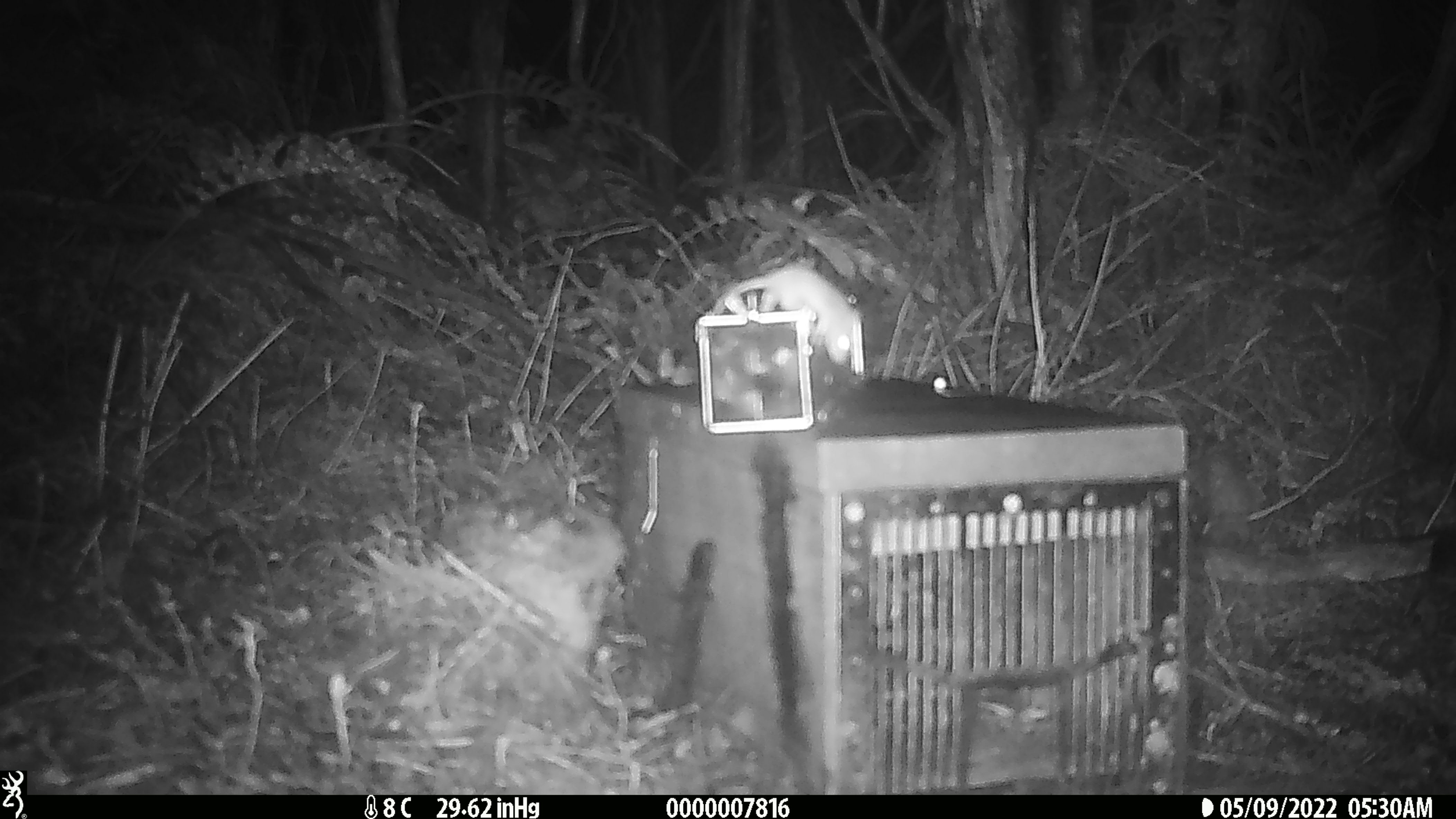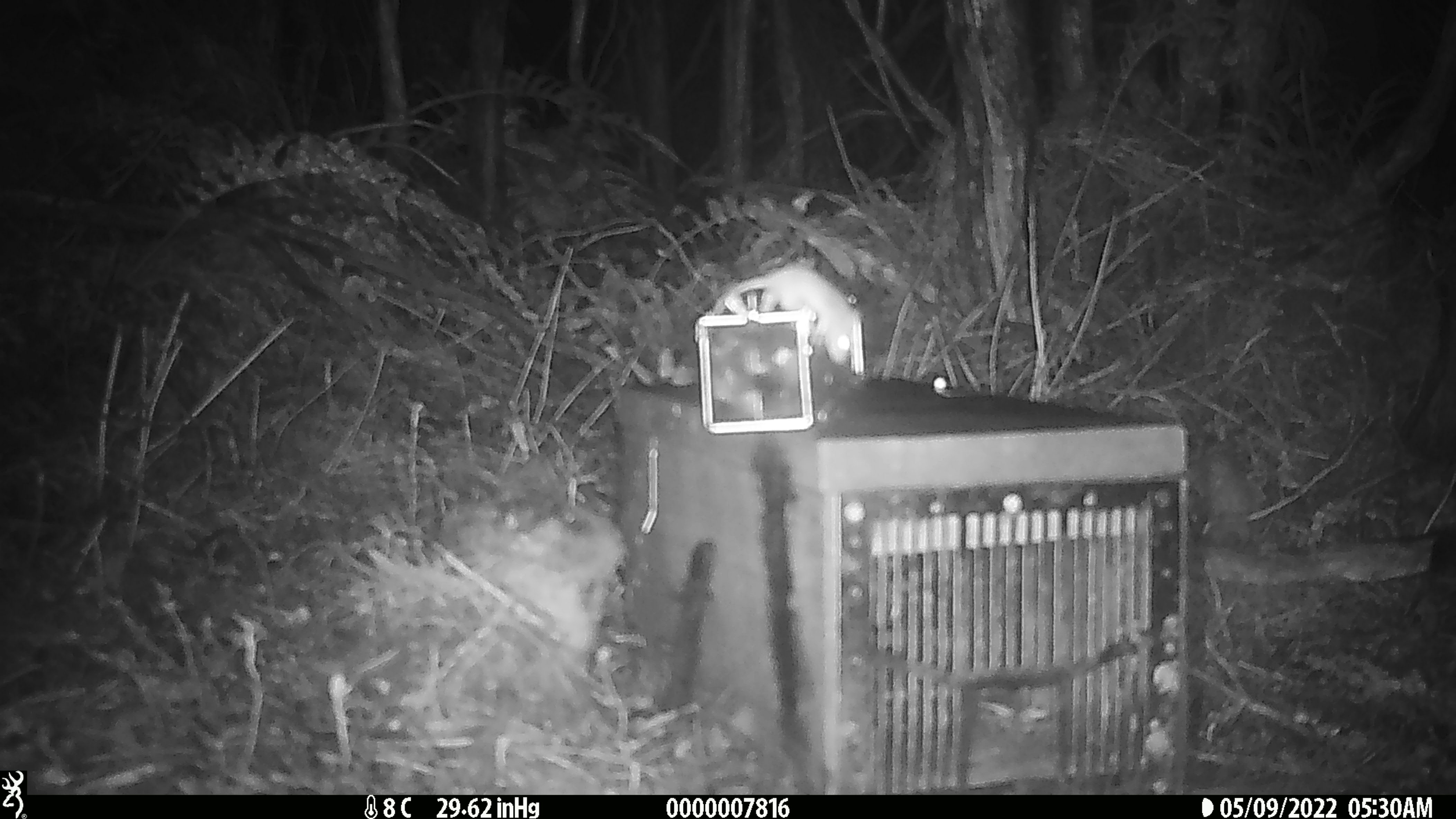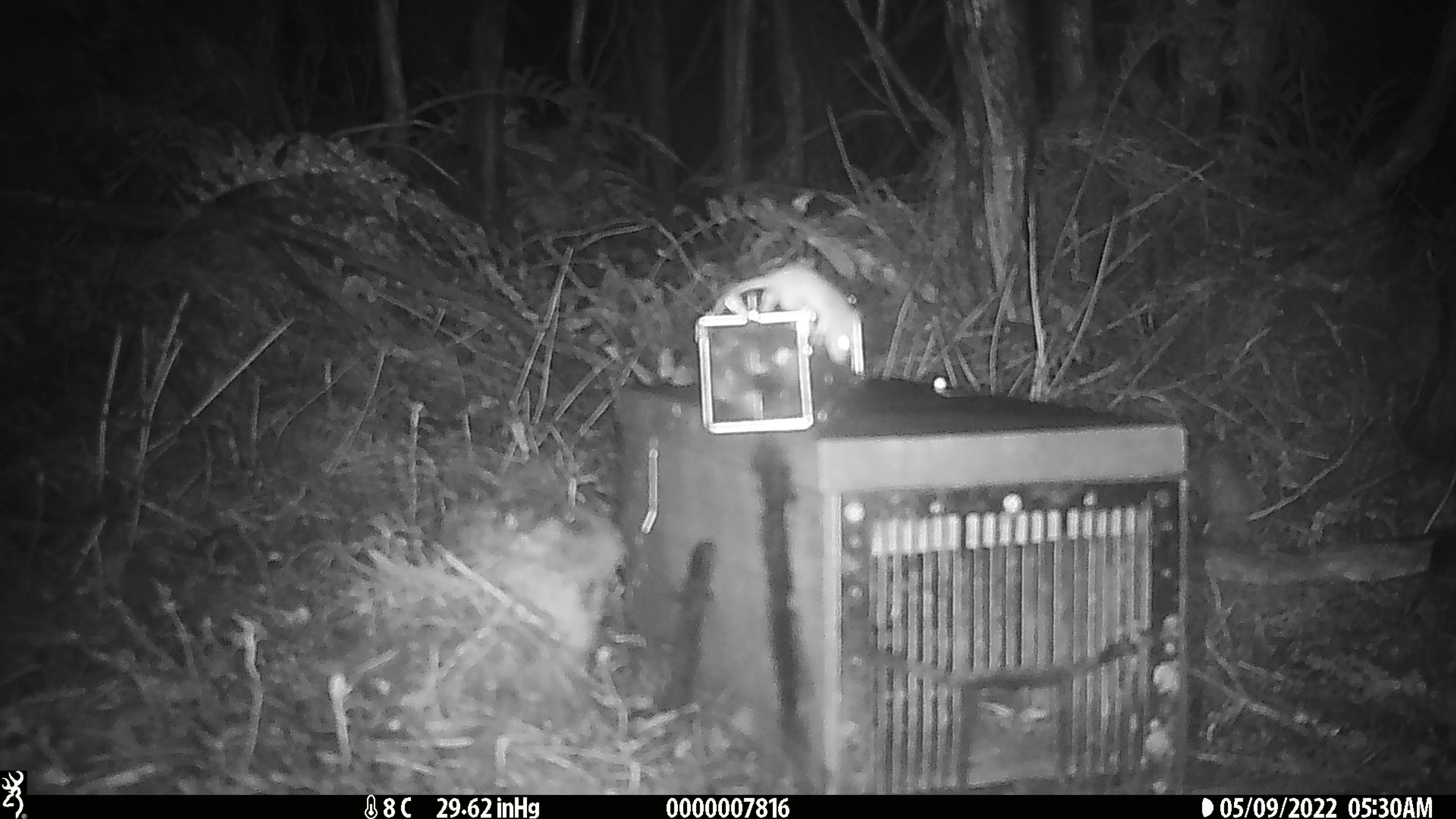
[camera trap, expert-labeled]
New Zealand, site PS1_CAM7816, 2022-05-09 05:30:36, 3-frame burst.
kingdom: Animalia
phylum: Chordata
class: Mammalia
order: Rodentia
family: Muridae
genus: Mus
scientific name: Mus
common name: mouse